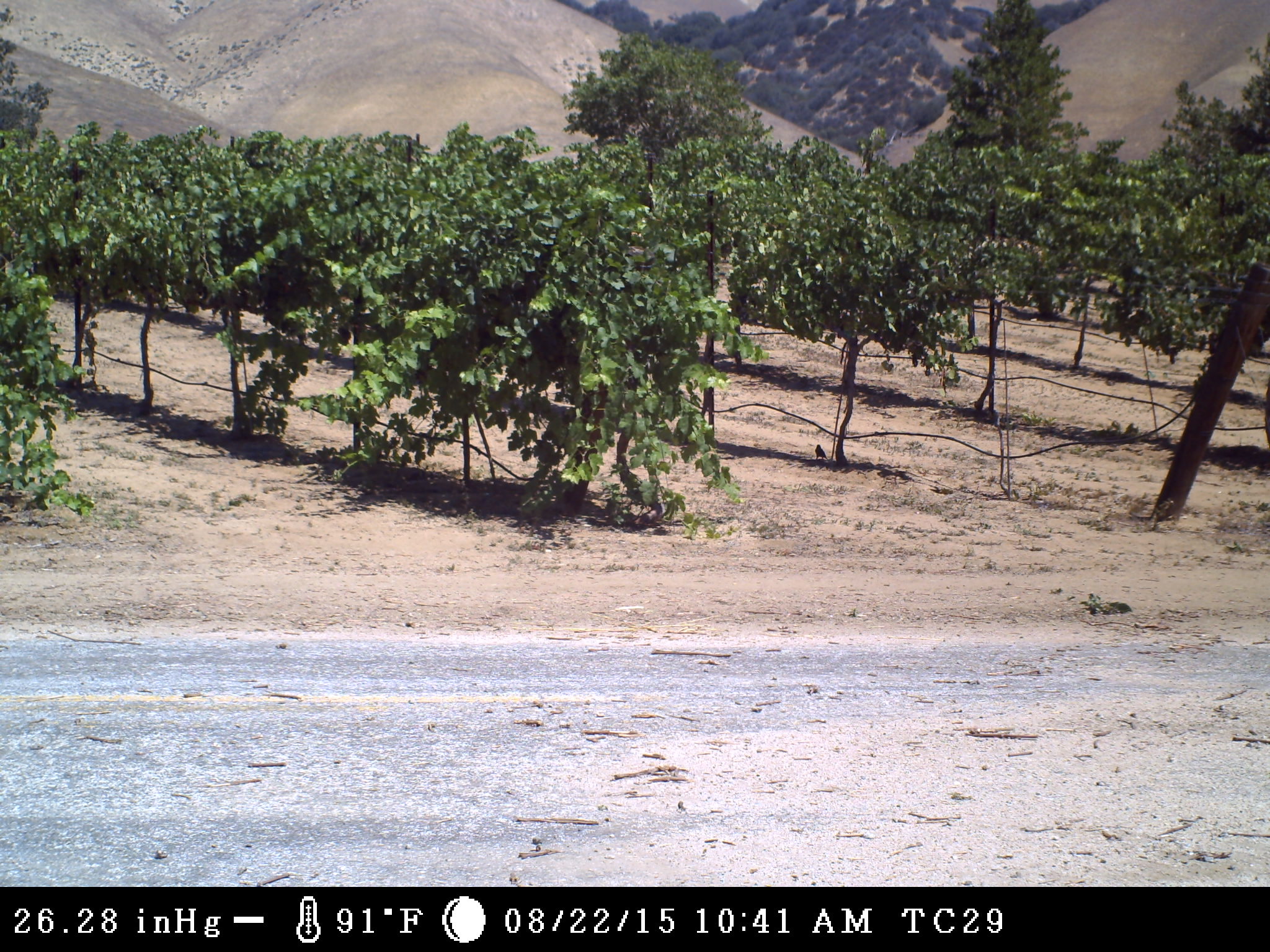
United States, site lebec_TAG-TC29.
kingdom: Animalia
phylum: Chordata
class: Aves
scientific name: Aves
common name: birds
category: unidentified bird